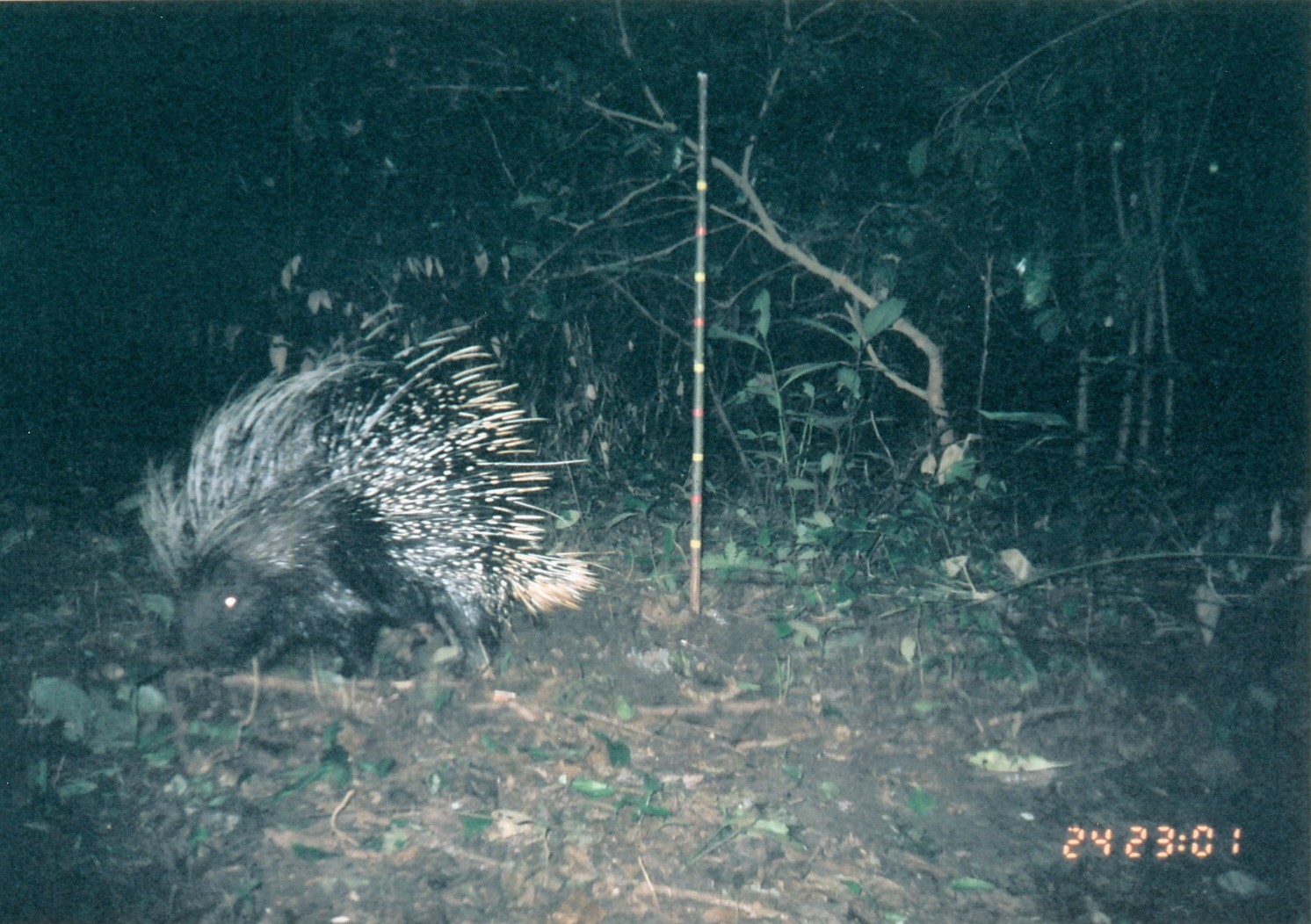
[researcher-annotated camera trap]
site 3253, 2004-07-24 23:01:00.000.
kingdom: Animalia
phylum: Chordata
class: Mammalia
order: Rodentia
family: Hystricidae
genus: Hystrix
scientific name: Hystrix africaeaustralis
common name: cape porcupine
Hystrix africaeaustralis (cape porcupine), count 1.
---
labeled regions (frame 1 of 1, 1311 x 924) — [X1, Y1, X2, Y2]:
hystrix africaeaustralis: [133, 320, 609, 684]